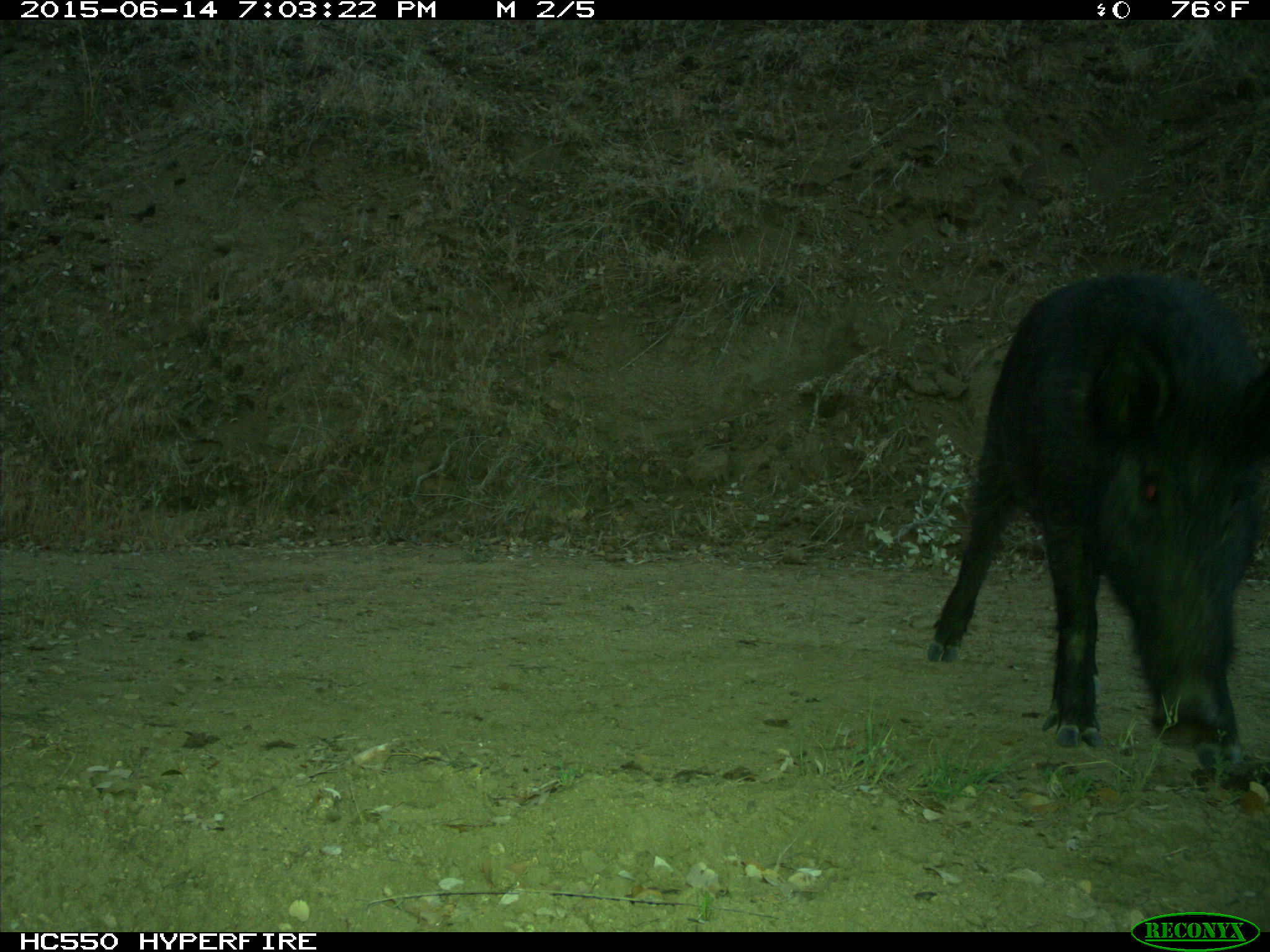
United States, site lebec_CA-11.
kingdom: Animalia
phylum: Chordata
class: Mammalia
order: Artiodactyla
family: Suidae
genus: Sus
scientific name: Sus scrofa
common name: wild boar